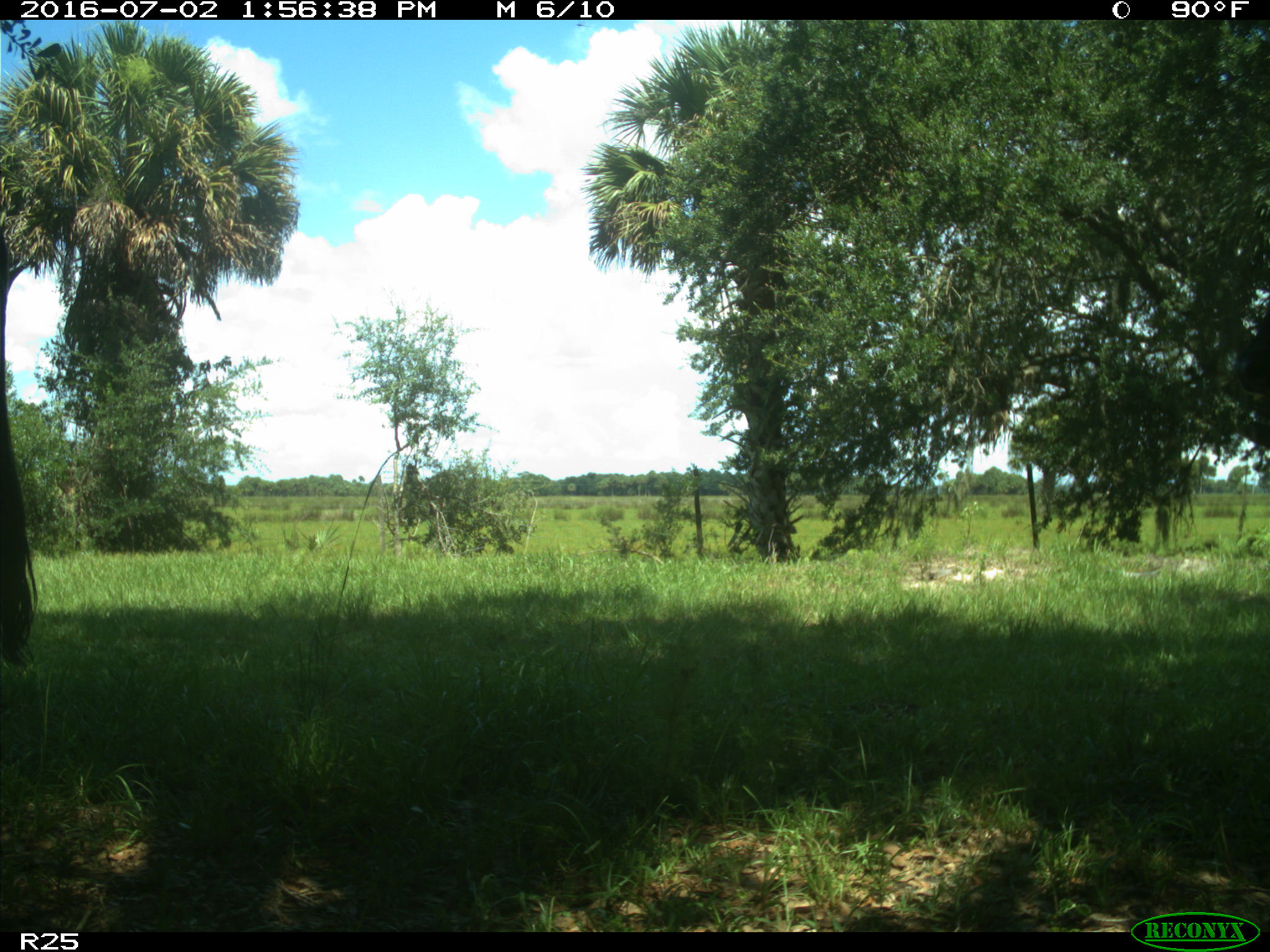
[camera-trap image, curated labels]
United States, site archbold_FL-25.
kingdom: Animalia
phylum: Chordata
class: Mammalia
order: Artiodactyla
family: Bovidae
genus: Bos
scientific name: Bos taurus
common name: domestic cow